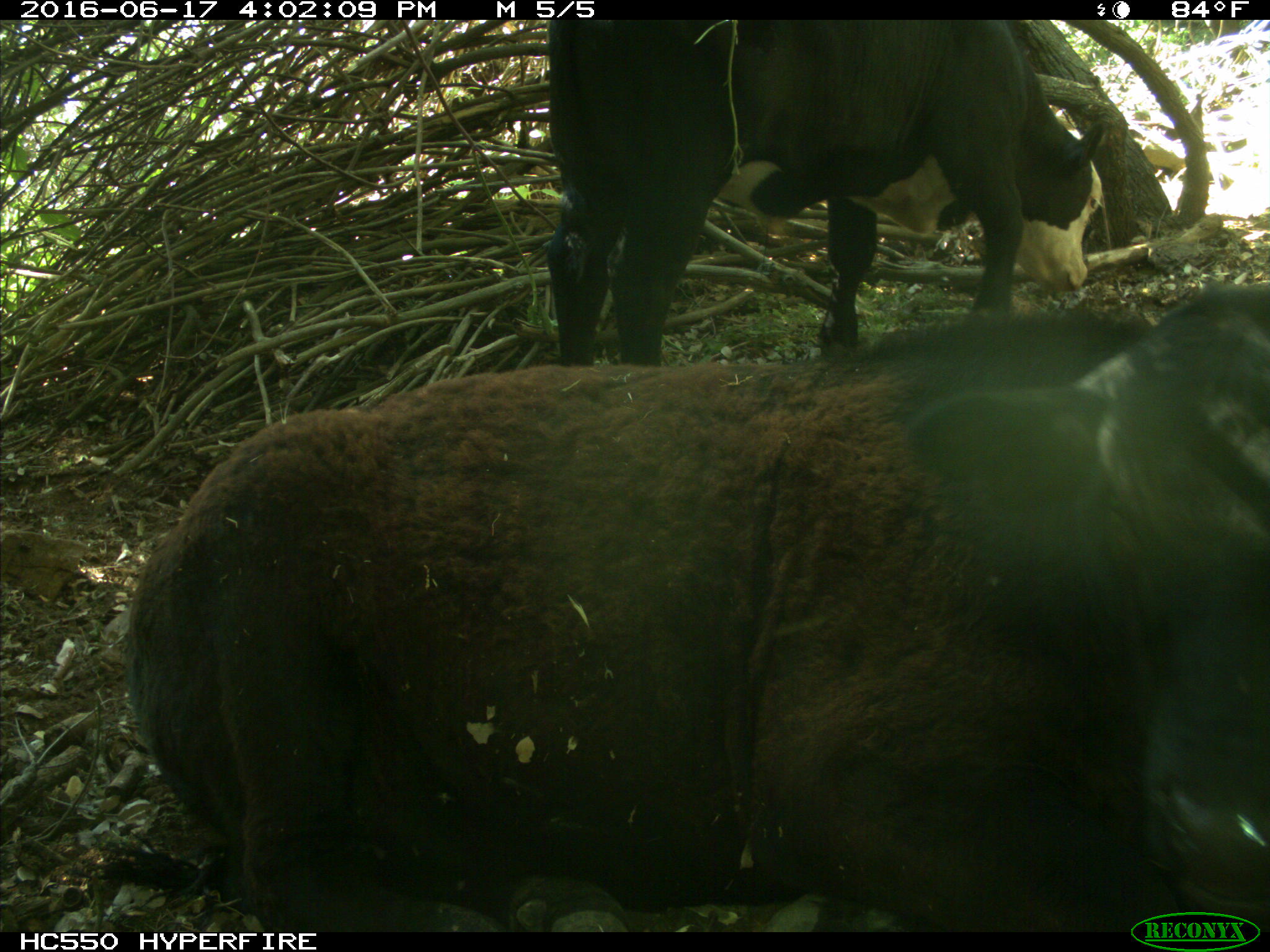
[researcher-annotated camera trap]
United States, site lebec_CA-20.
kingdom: Animalia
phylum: Chordata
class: Mammalia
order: Artiodactyla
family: Bovidae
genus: Bos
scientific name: Bos taurus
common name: domestic cow